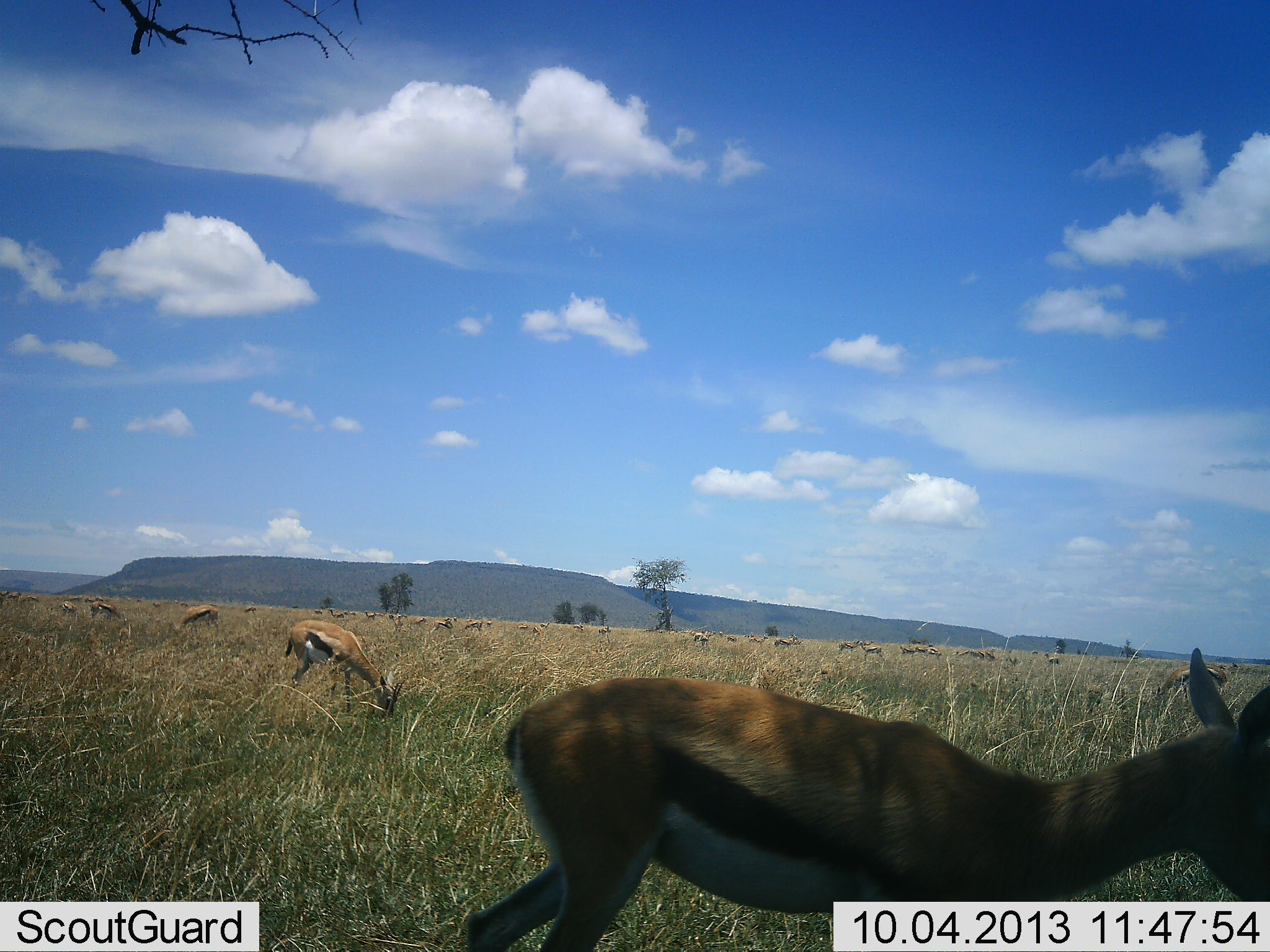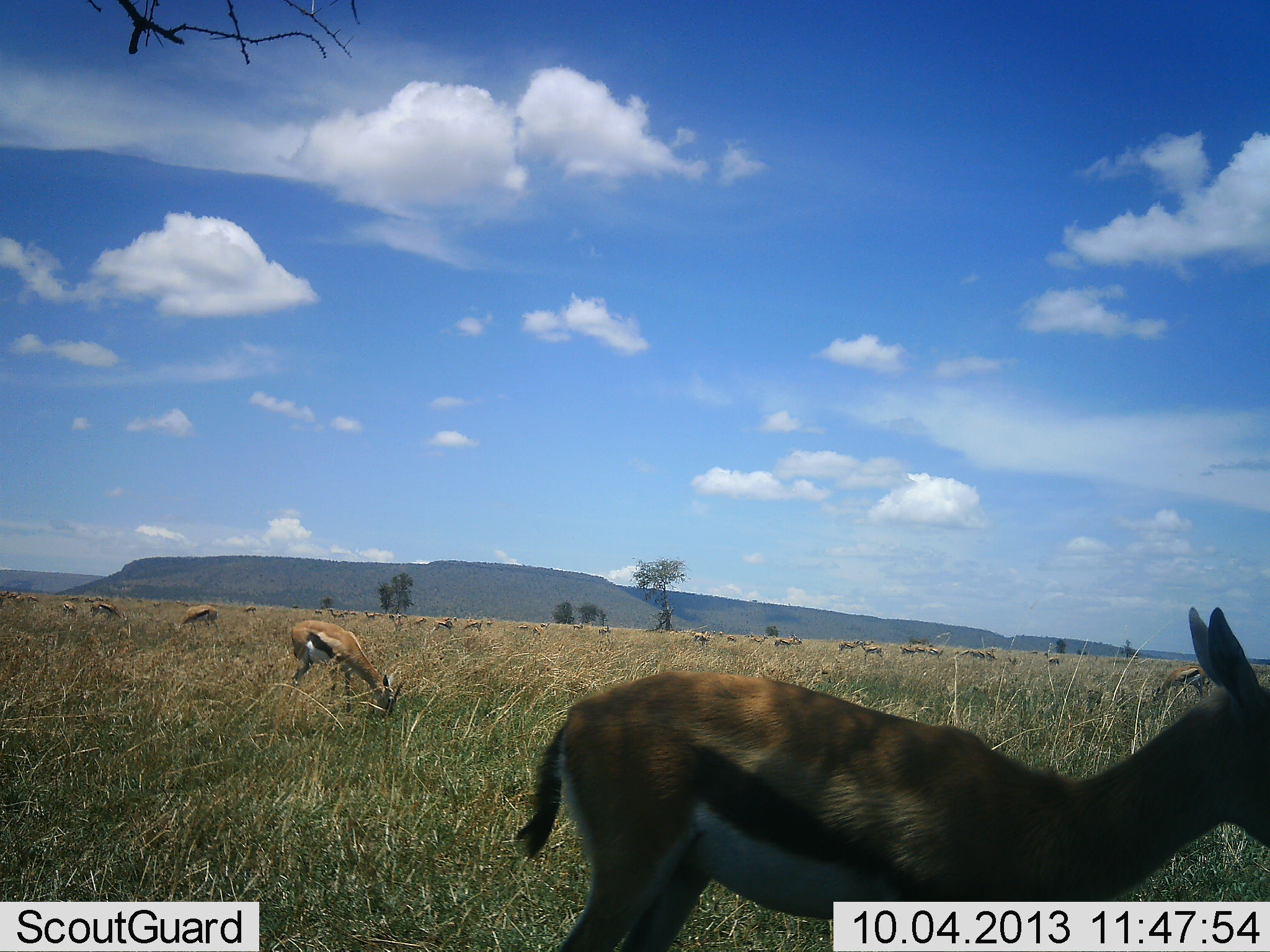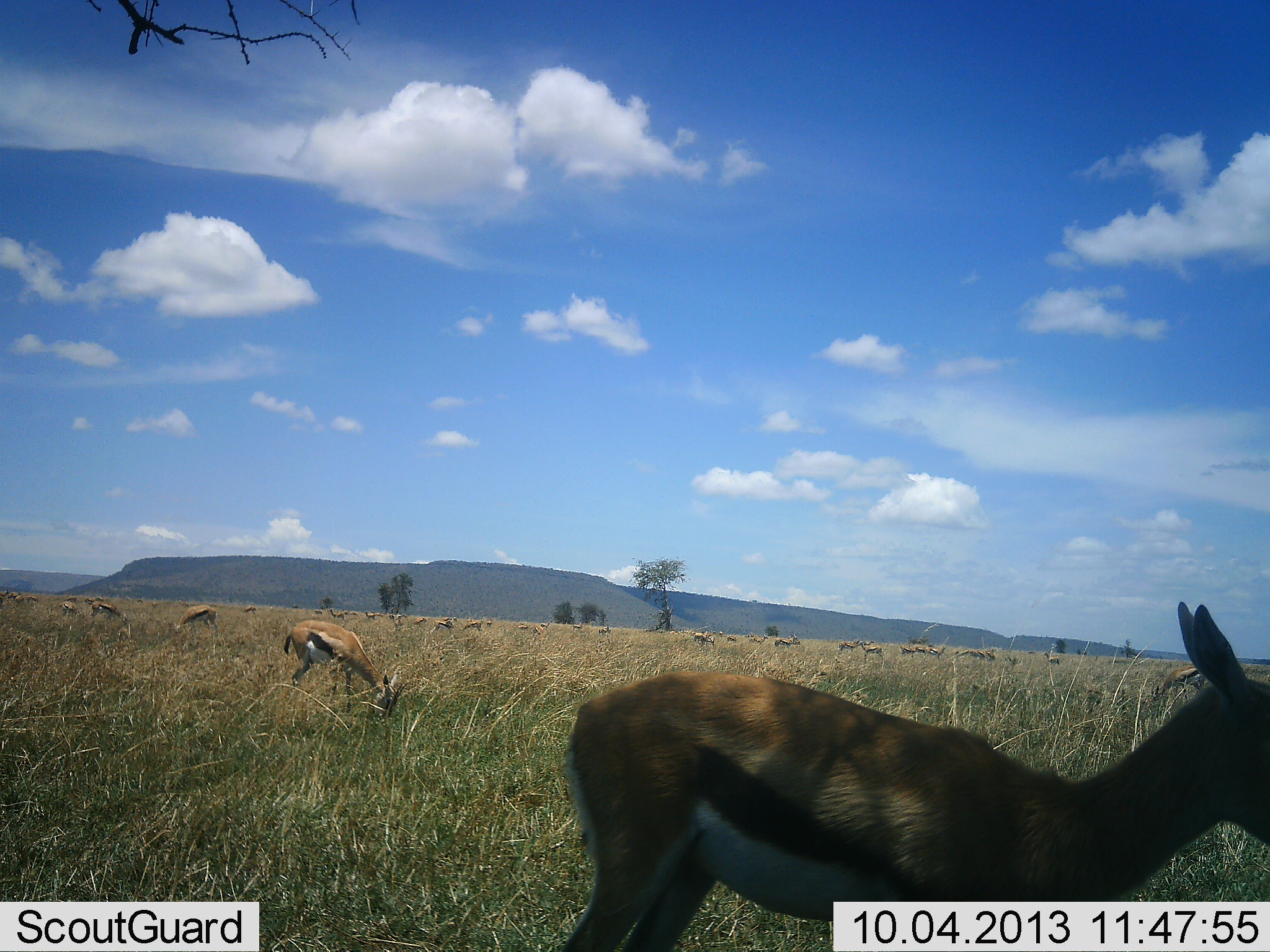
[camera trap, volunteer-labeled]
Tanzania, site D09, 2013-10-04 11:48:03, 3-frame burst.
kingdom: Animalia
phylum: Chordata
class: Mammalia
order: Artiodactyla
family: Bovidae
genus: Eudorcas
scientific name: Eudorcas thomsonii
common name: thomson's gazelle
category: gazellethomsons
Gazellethomsons (thomson's gazelle) (Eudorcas thomsonii), count 11-50. Behavior (volunteer vote fractions): standing 62%, resting 9%, moving 29%, interacting 12%. Young present (vote fraction): 3%. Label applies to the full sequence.